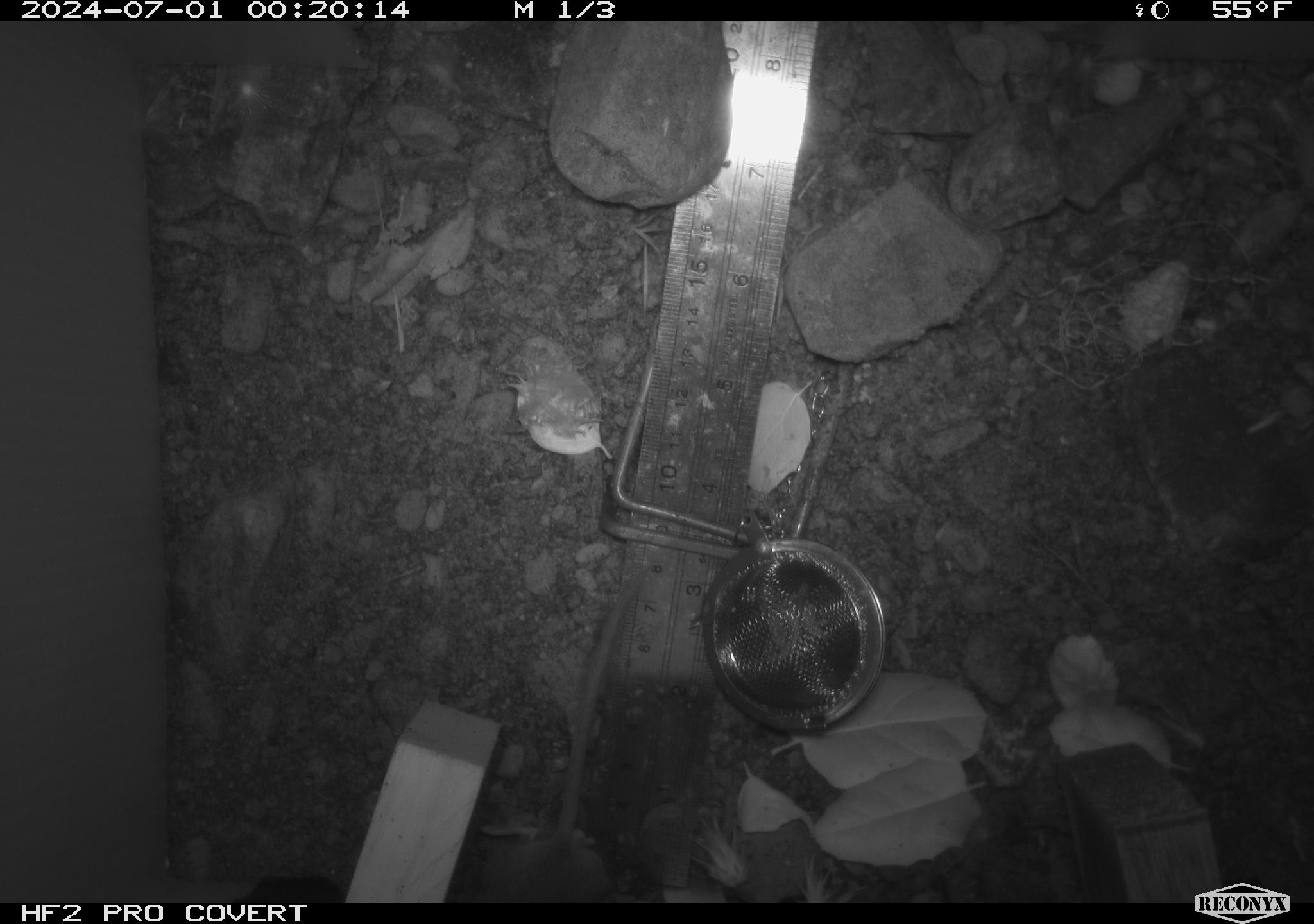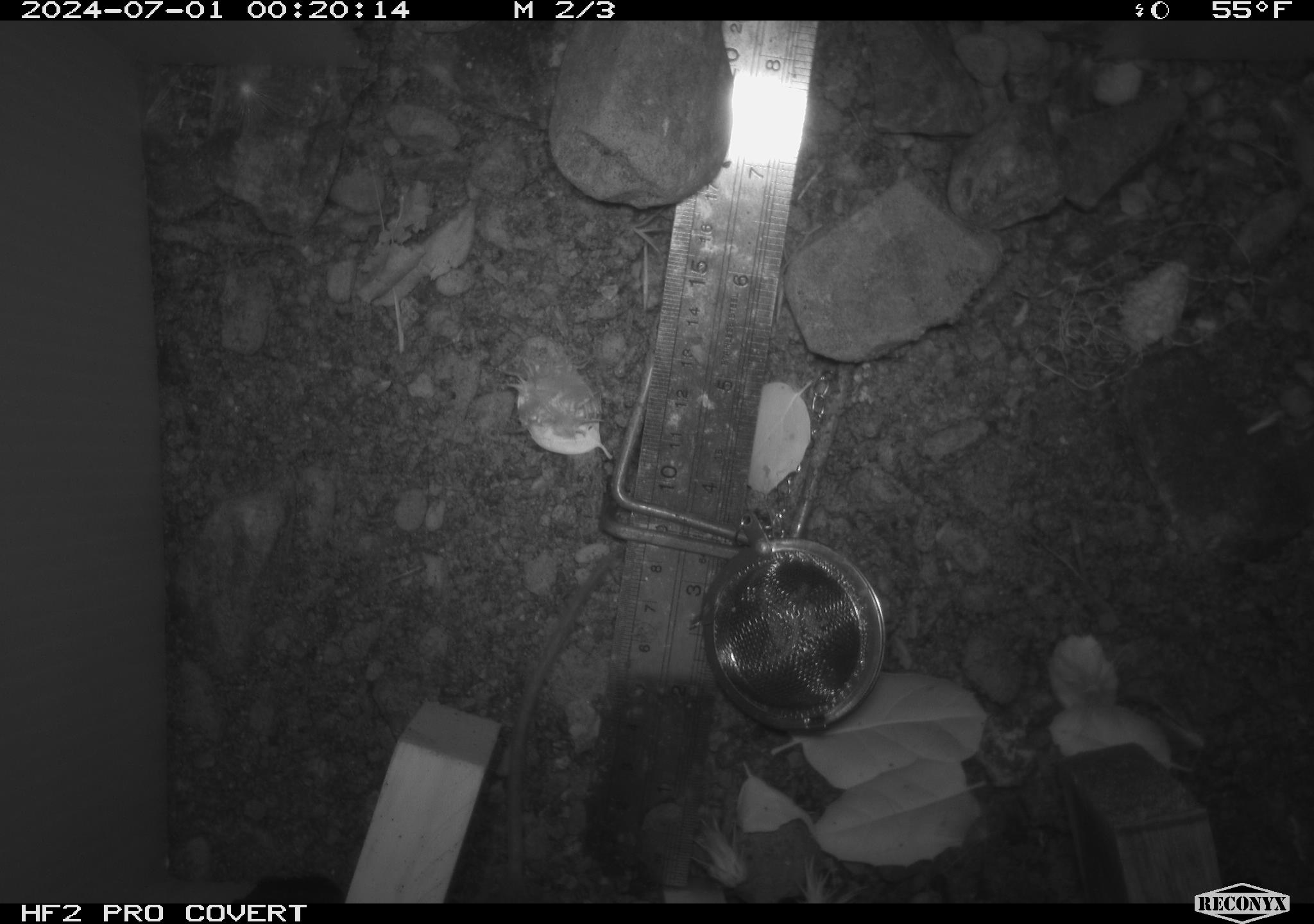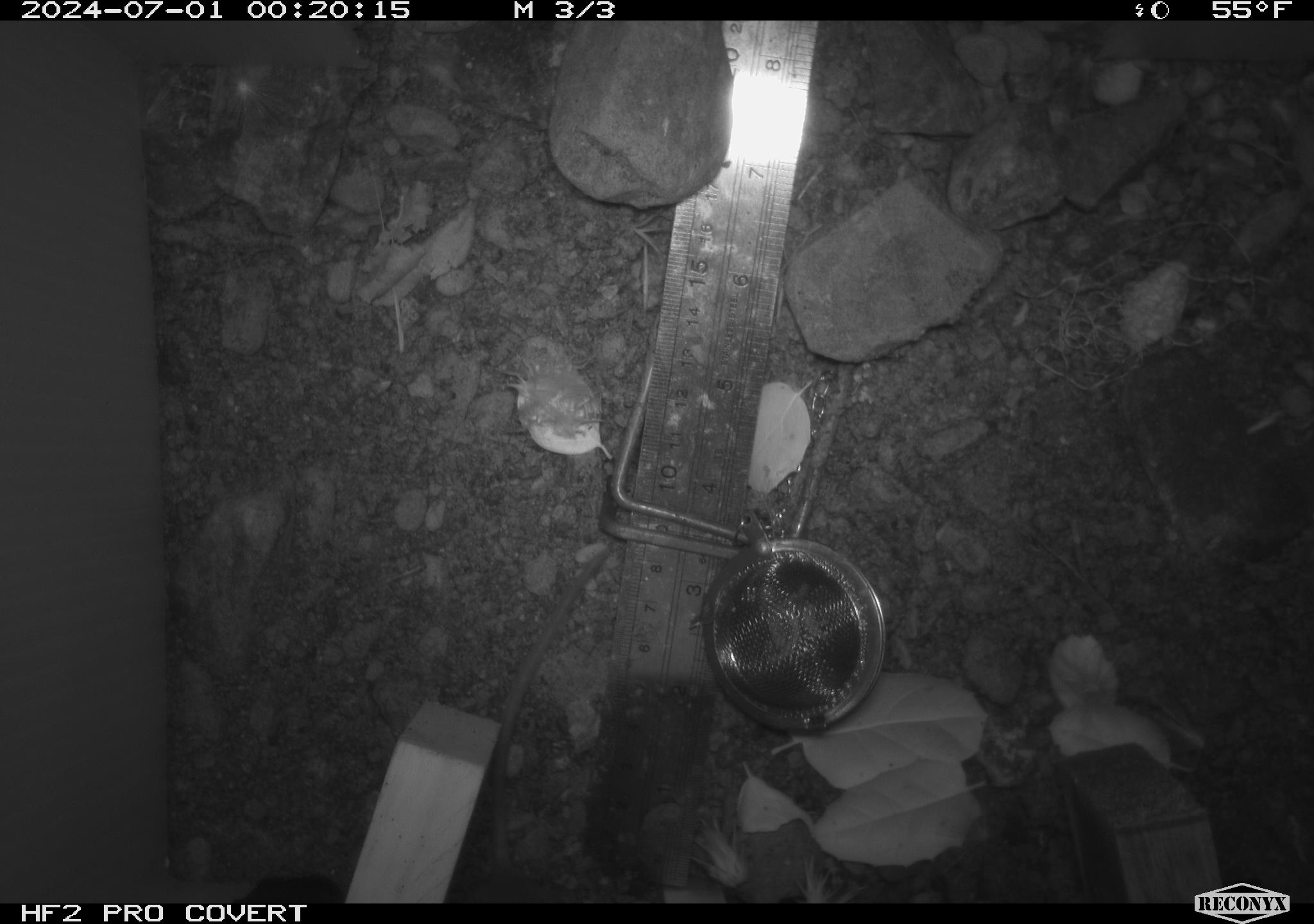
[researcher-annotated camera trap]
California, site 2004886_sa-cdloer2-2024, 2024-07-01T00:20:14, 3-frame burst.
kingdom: Animalia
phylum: Chordata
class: Mammalia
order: Rodentia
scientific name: Rodentia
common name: mouse species